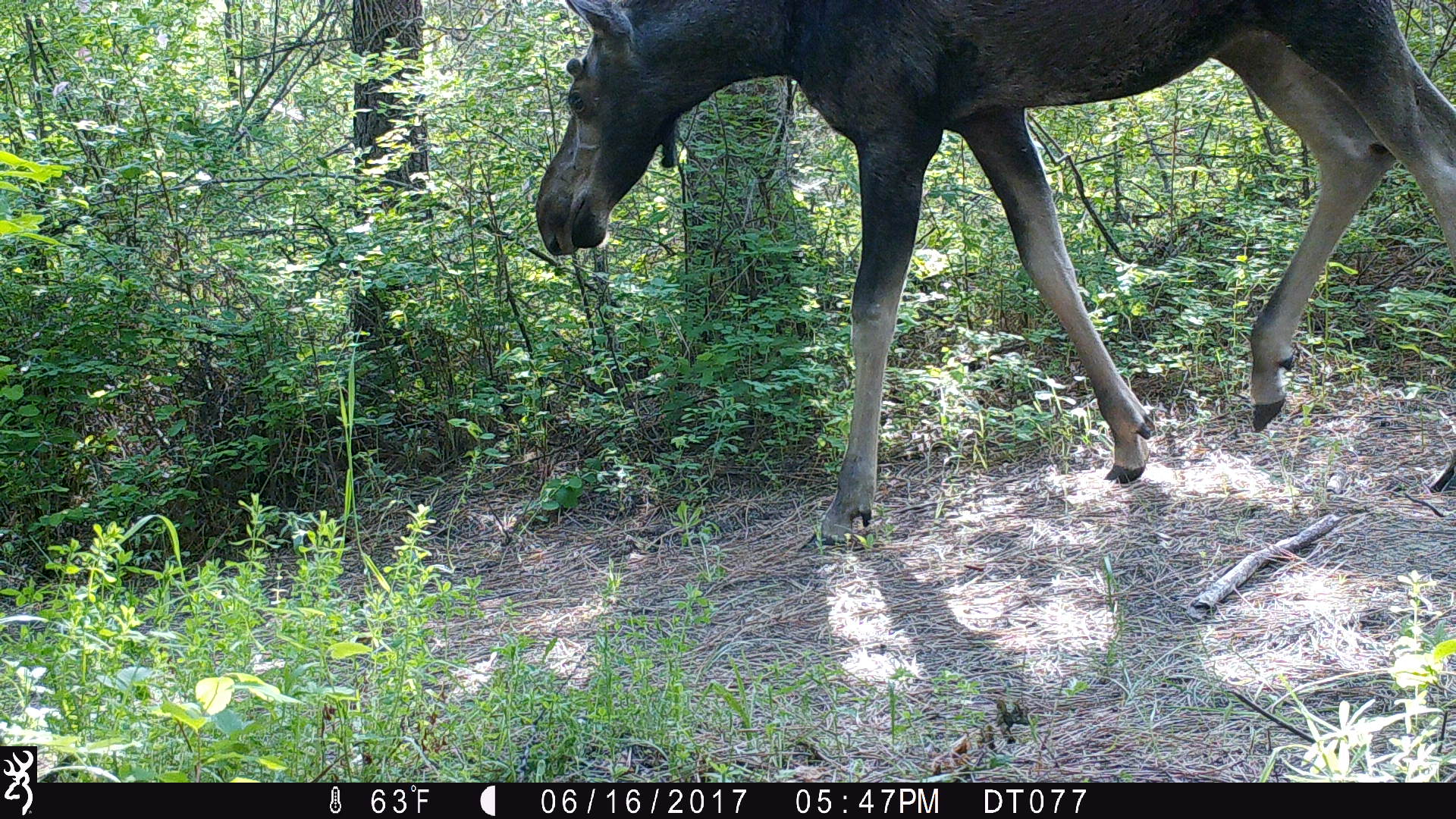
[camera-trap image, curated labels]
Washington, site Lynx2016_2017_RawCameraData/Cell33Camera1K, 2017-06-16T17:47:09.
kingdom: Animalia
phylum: Chordata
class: Mammalia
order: Artiodactyla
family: Cervidae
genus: Alces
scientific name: Alces alces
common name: moose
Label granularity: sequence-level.